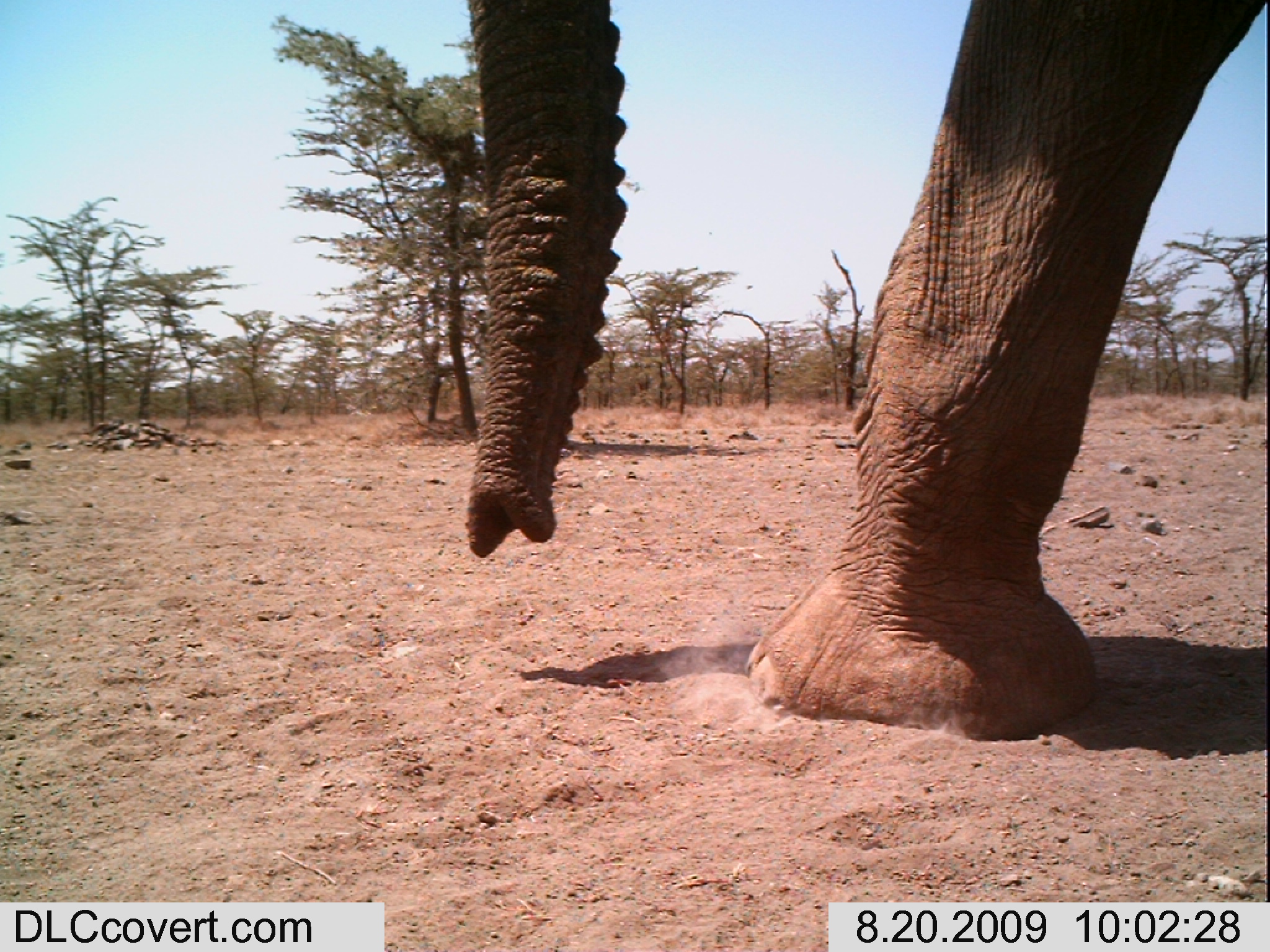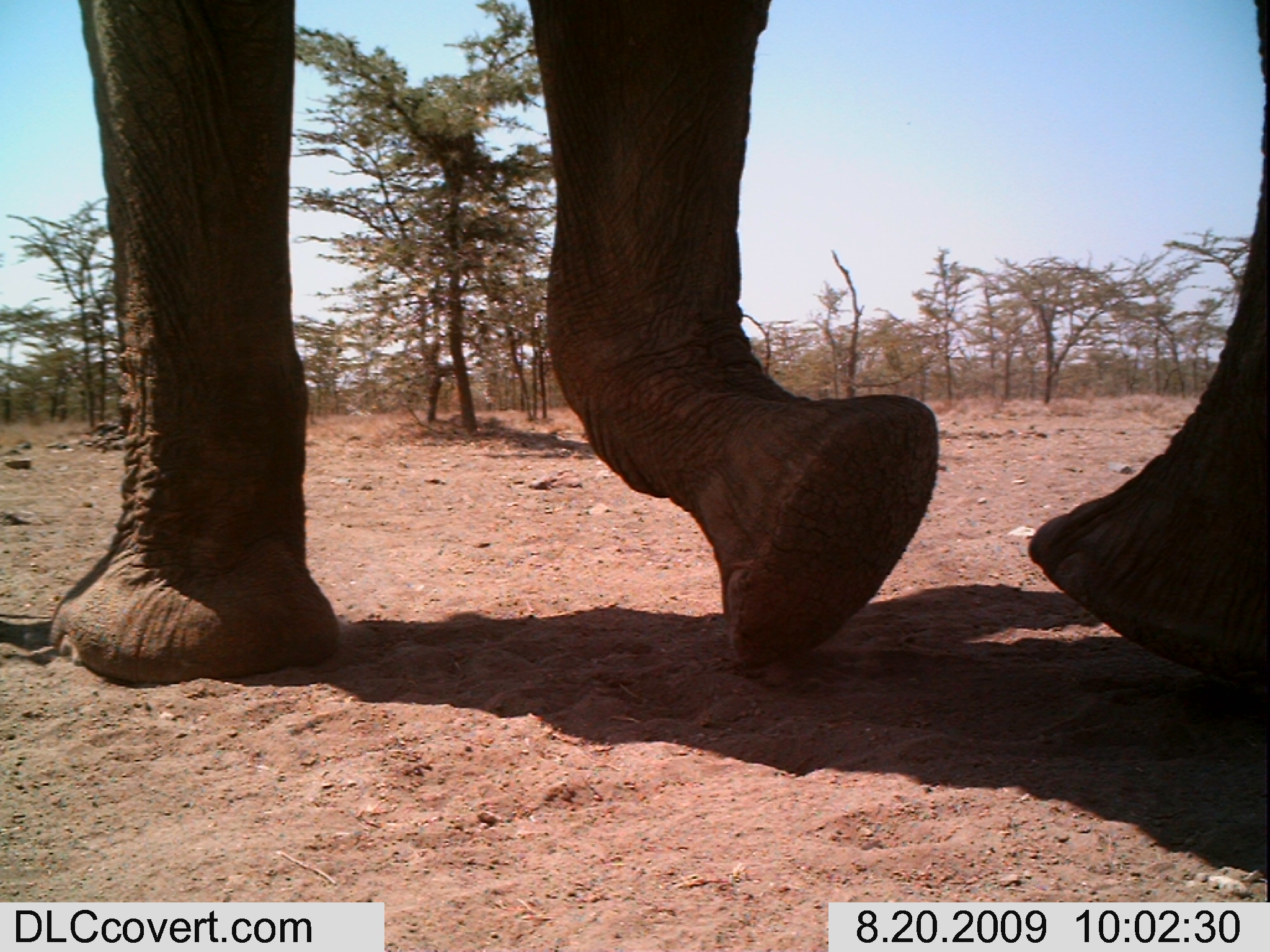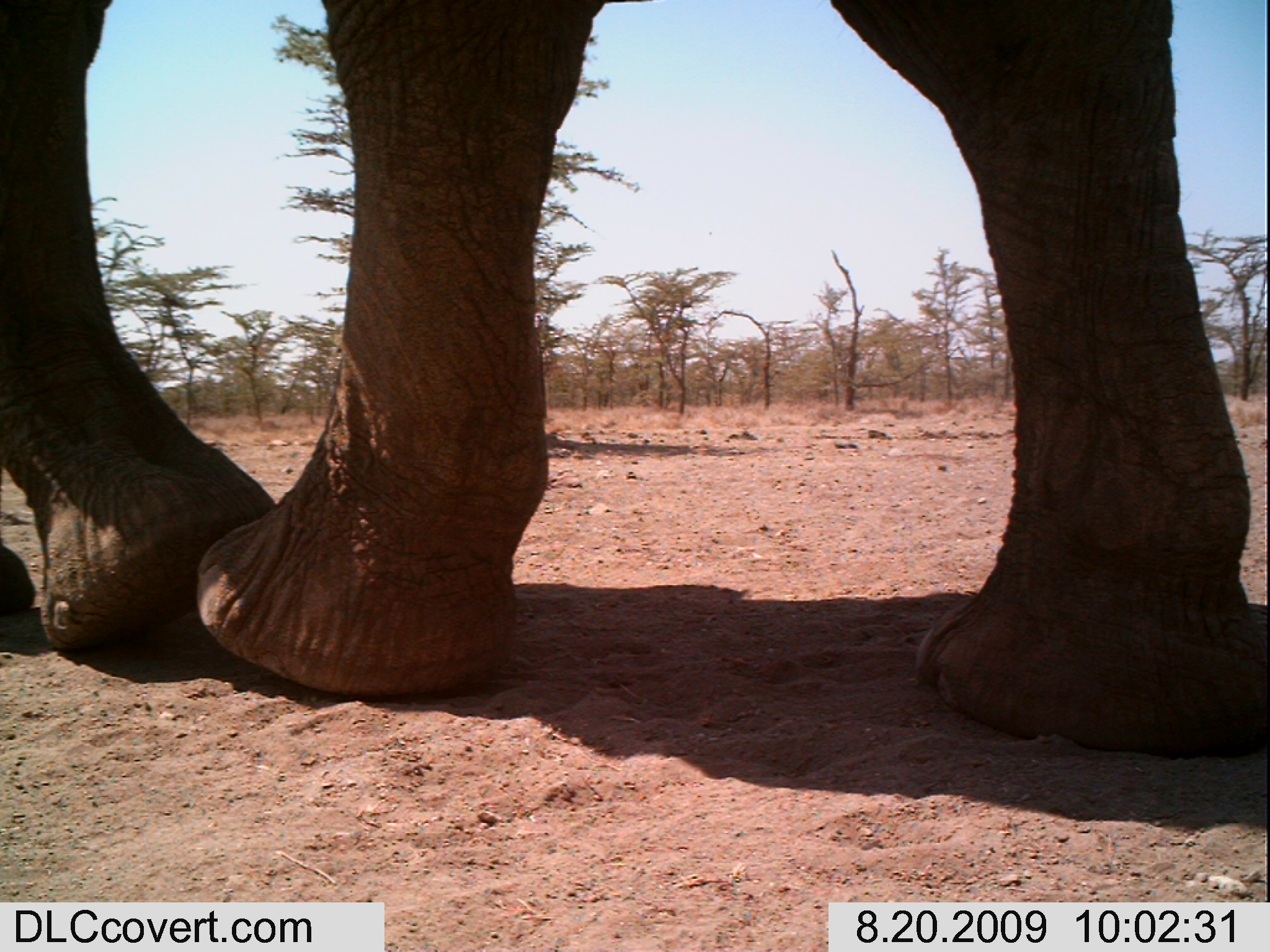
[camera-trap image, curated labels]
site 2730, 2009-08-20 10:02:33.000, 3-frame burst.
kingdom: Animalia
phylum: Chordata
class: Mammalia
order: Proboscidea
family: Elephantidae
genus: Loxodonta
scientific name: Loxodonta africana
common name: african bush elephant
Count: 1.